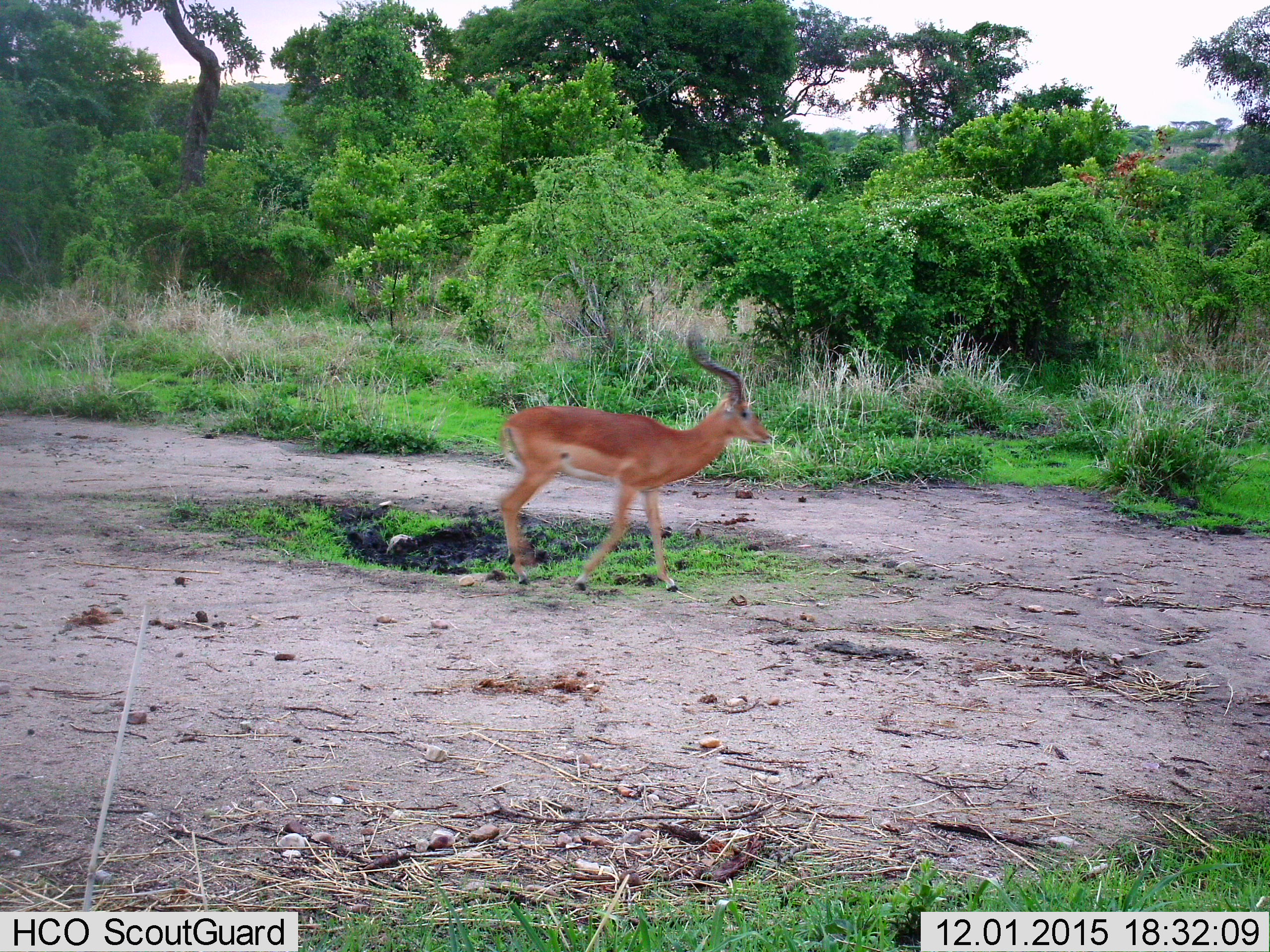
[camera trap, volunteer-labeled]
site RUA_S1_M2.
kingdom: Animalia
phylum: Chordata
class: Mammalia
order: Artiodactyla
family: Bovidae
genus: Aepyceros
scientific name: Aepyceros melampus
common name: impala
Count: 1.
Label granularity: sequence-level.